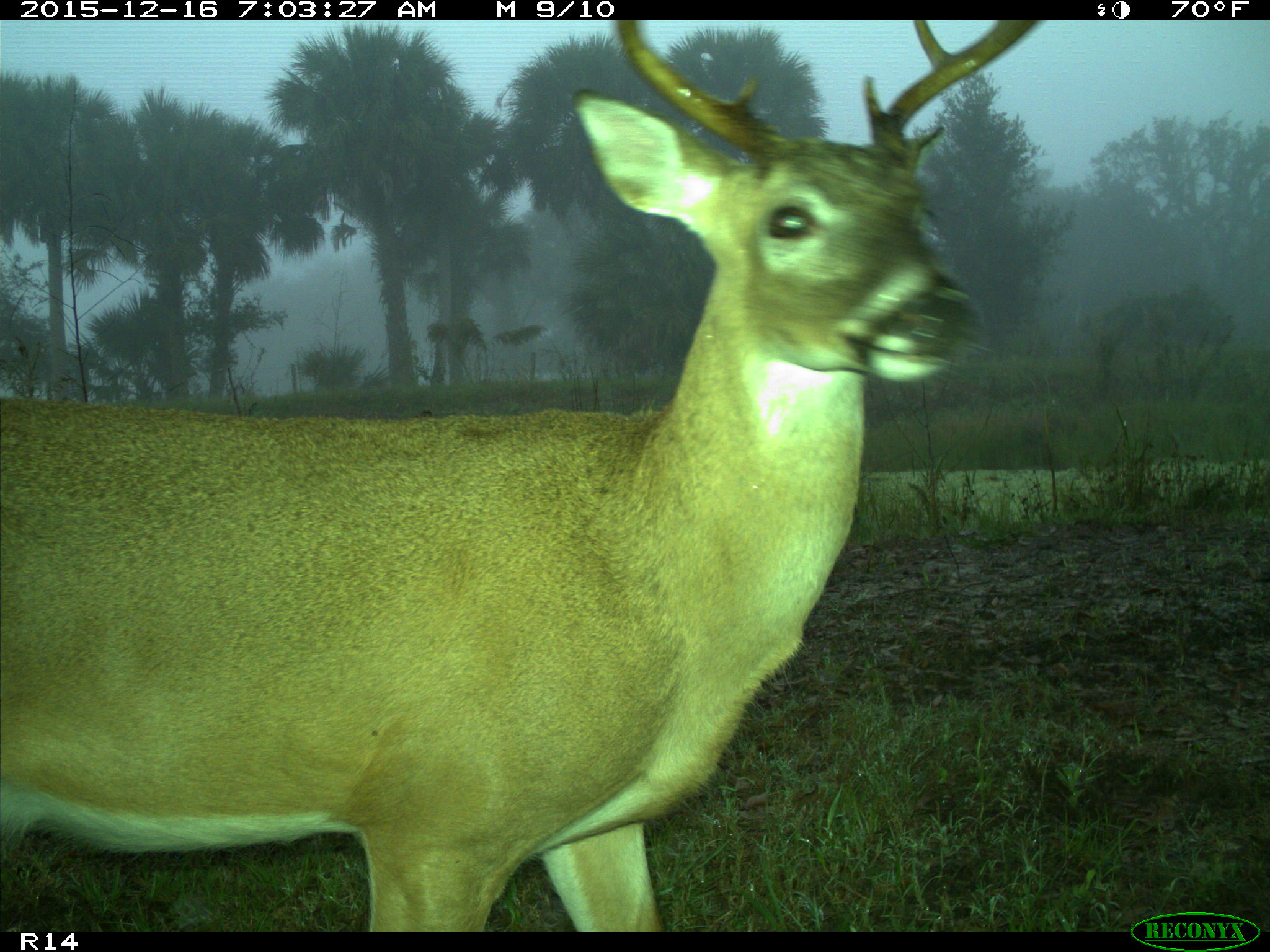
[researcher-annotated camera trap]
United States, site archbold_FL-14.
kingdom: Animalia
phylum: Chordata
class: Mammalia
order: Artiodactyla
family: Cervidae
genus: Odocoileus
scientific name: Odocoileus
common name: deer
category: unidentified deer